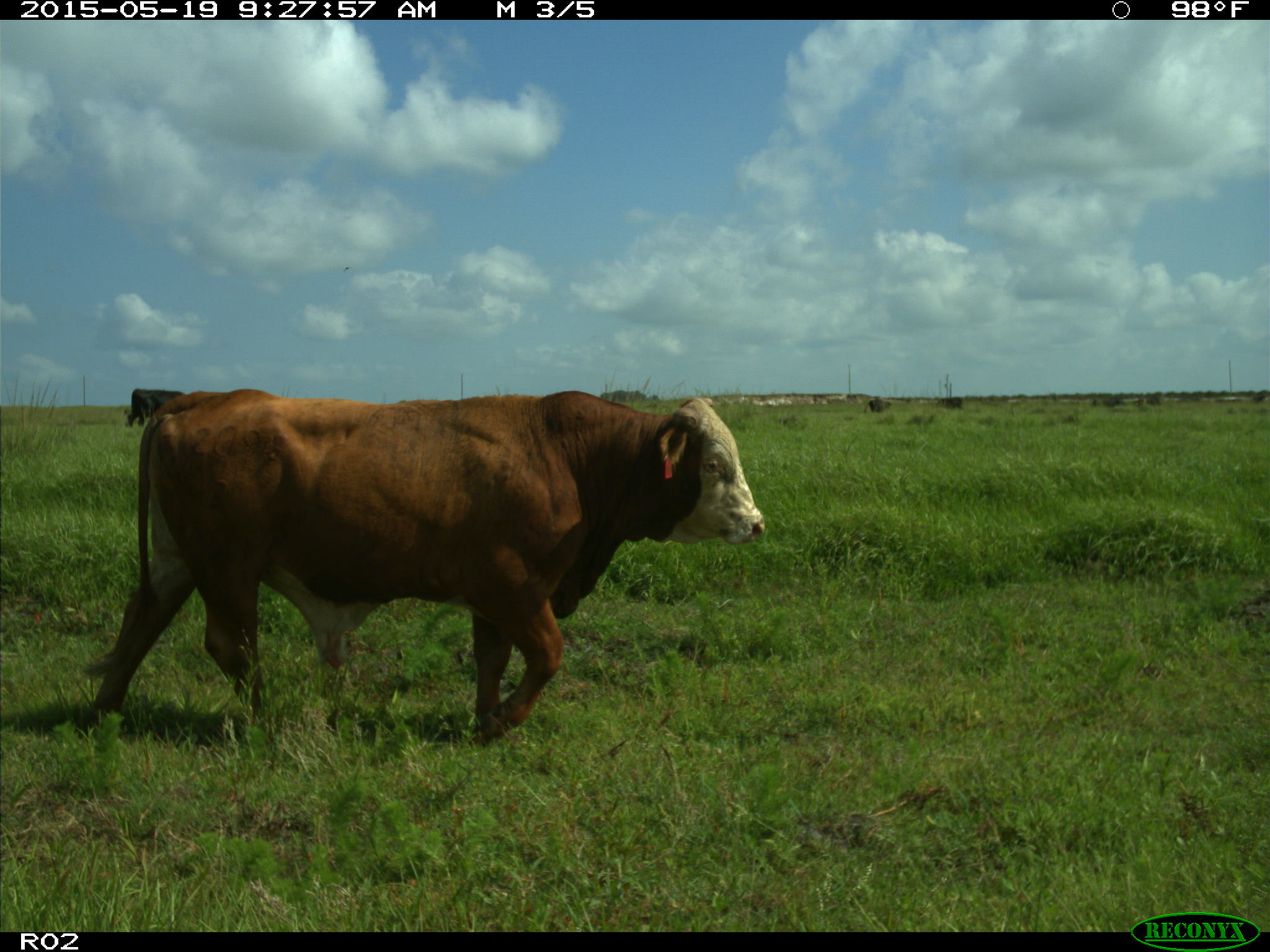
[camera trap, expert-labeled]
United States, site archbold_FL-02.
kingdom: Animalia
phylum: Chordata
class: Mammalia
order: Artiodactyla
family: Bovidae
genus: Bos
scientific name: Bos taurus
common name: domestic cow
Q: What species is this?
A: Bos taurus (domestic cow).